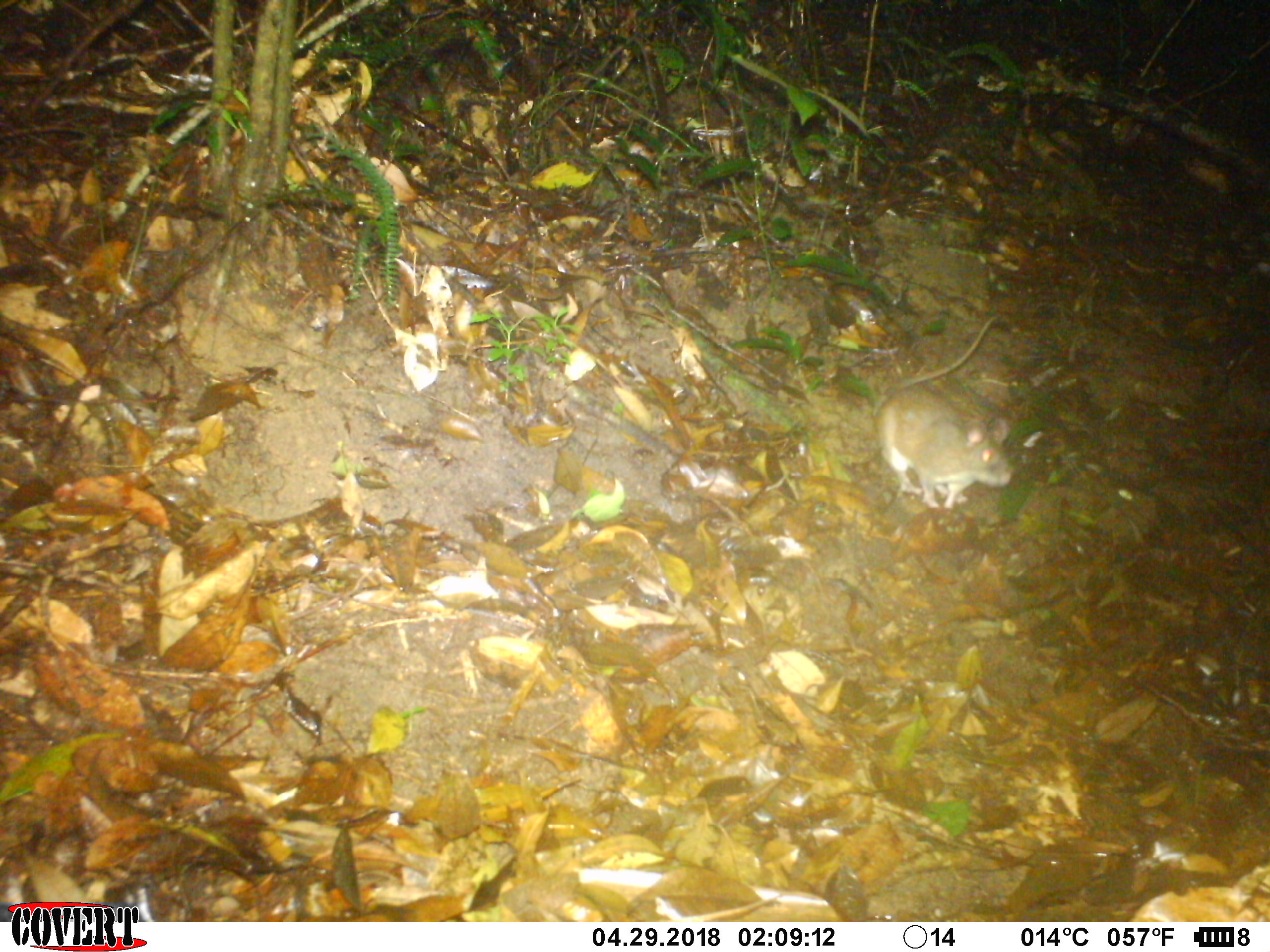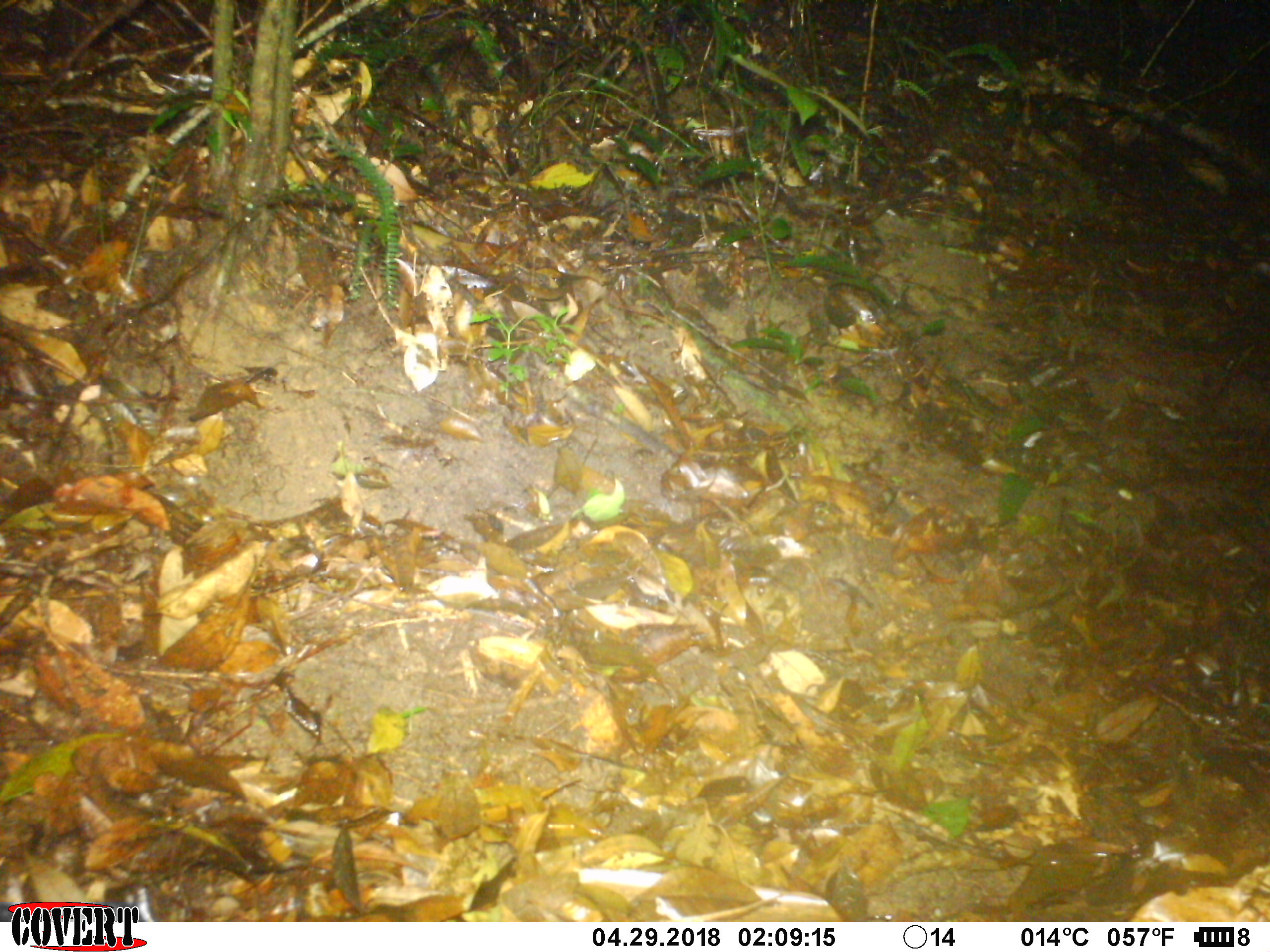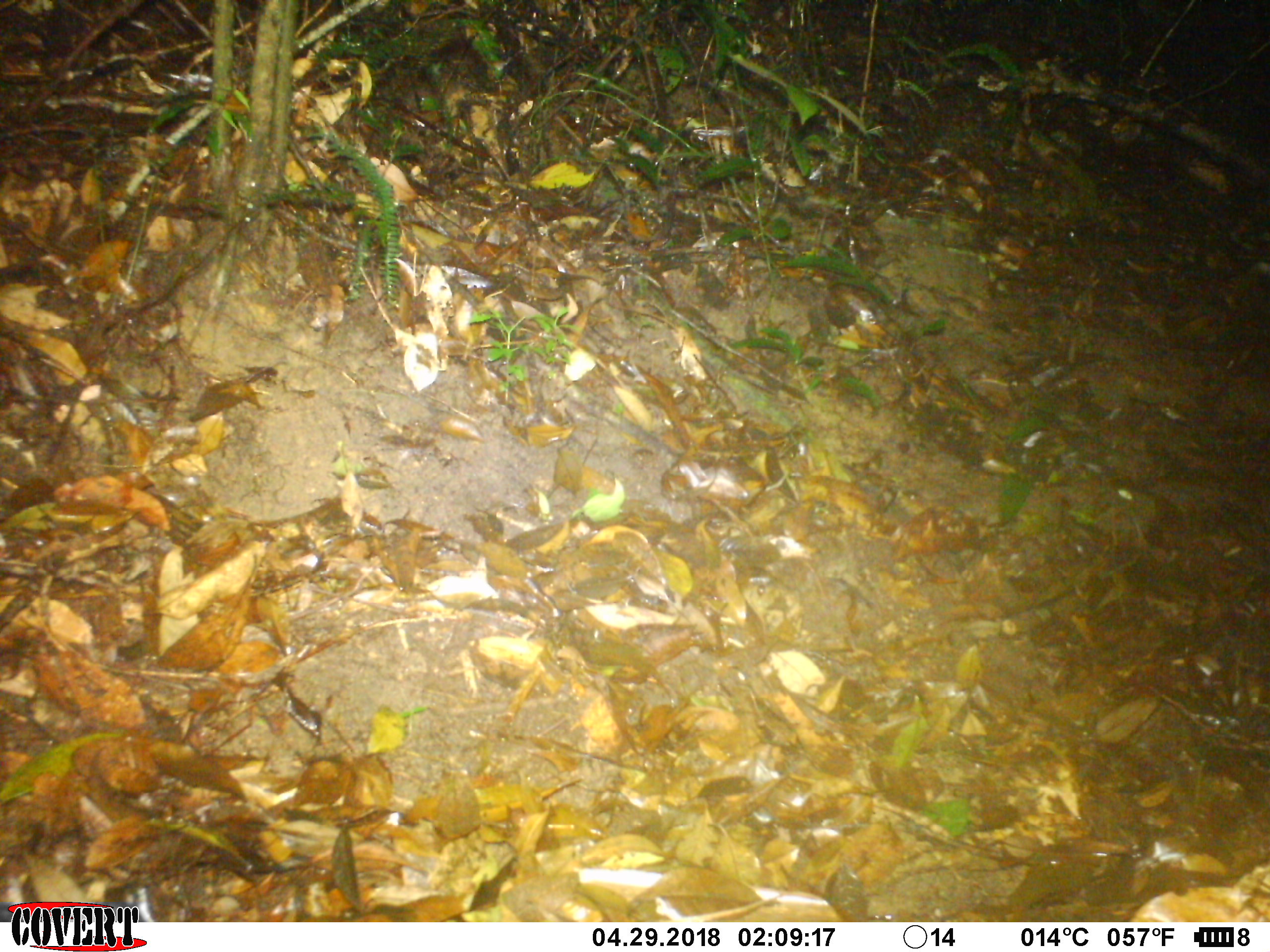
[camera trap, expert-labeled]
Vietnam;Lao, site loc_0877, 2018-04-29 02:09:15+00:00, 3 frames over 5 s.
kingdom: Animalia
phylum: Chordata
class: Mammalia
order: Rodentia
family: Muridae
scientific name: Muridae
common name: old-world mice and rats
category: unidentified murid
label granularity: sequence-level